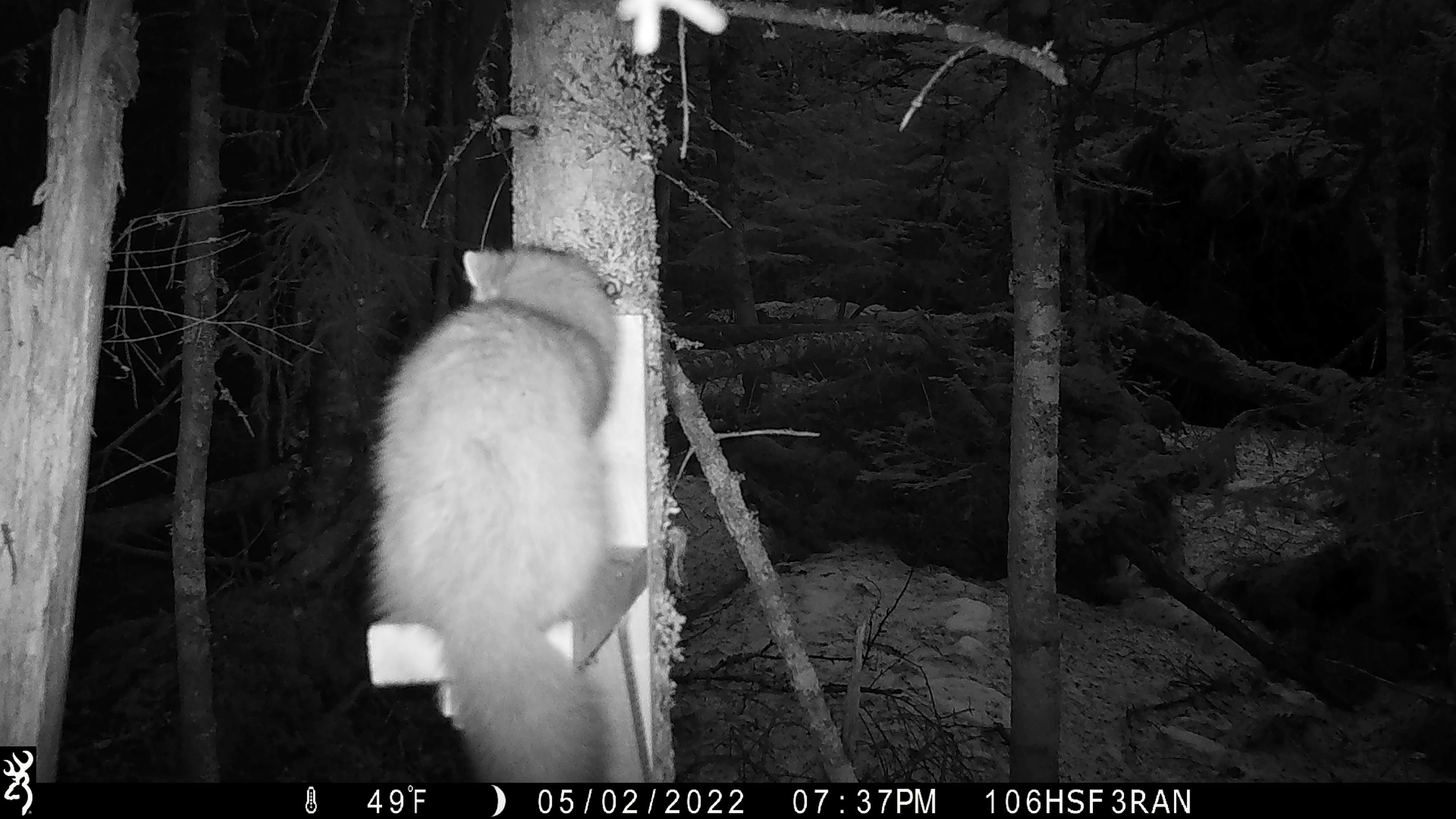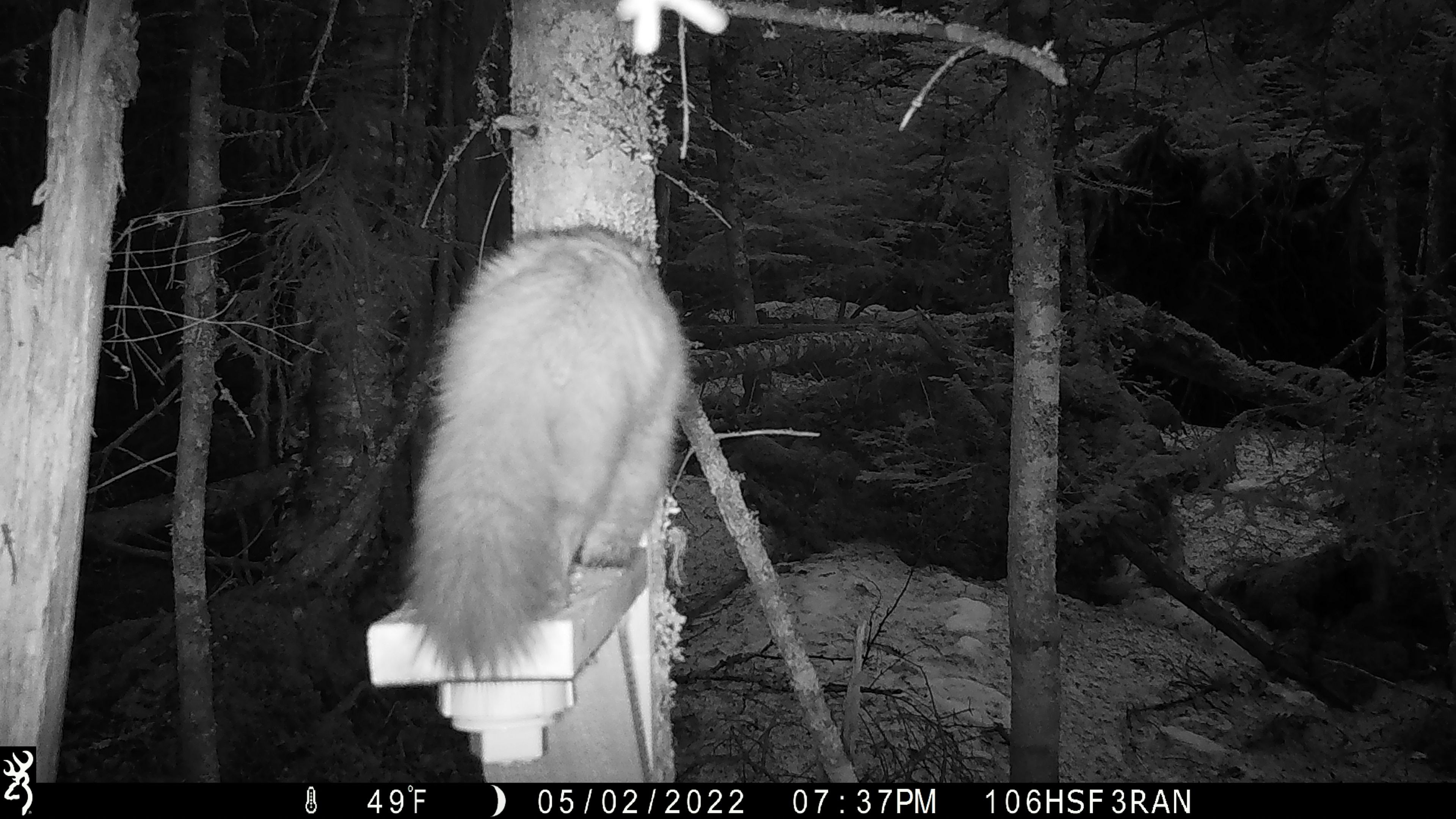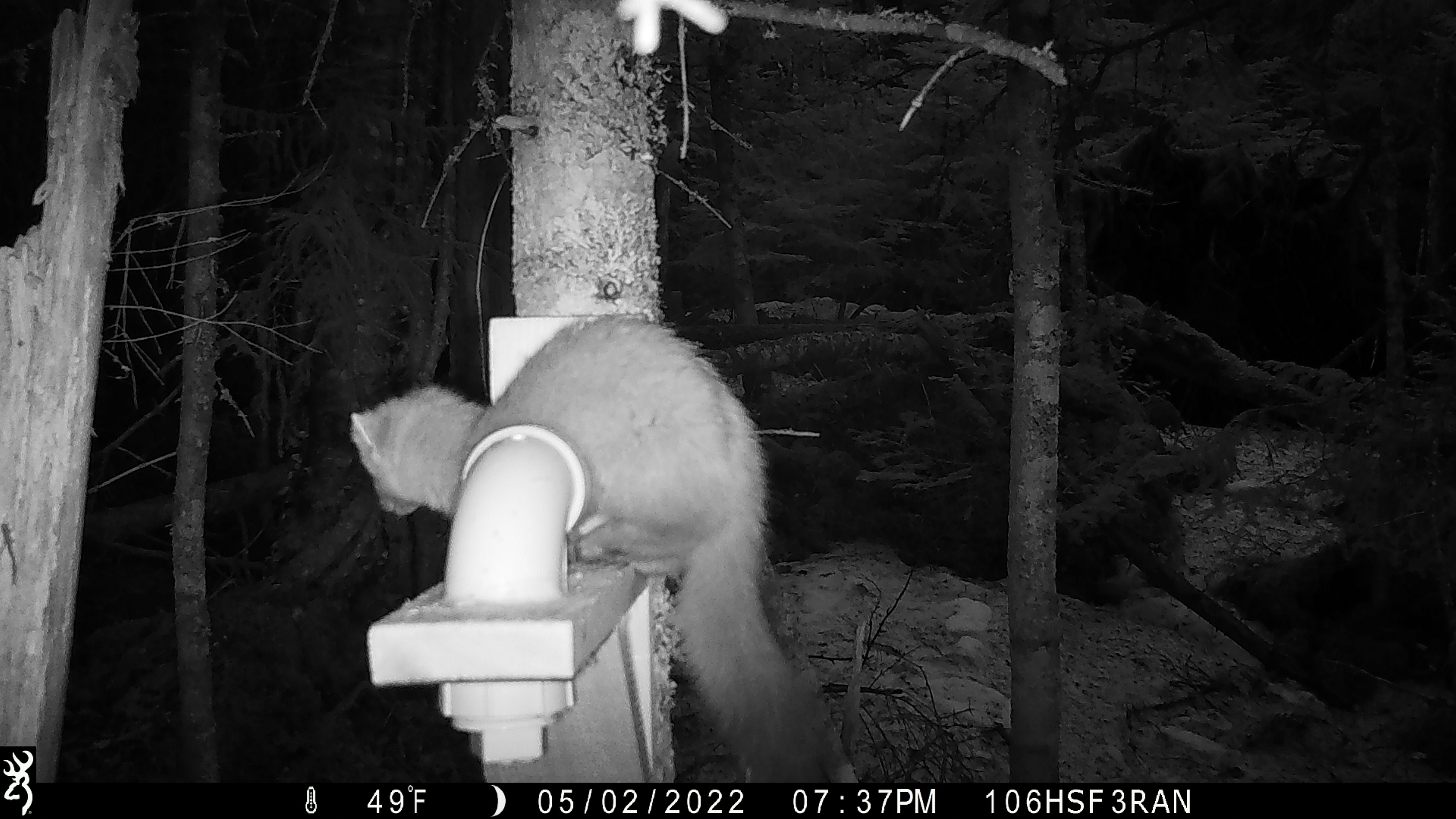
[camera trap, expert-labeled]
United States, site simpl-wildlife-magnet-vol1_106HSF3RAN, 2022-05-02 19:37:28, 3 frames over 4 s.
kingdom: Animalia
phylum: Chordata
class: Mammalia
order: Carnivora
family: Mustelidae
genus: Martes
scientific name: Martes americana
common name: american marten